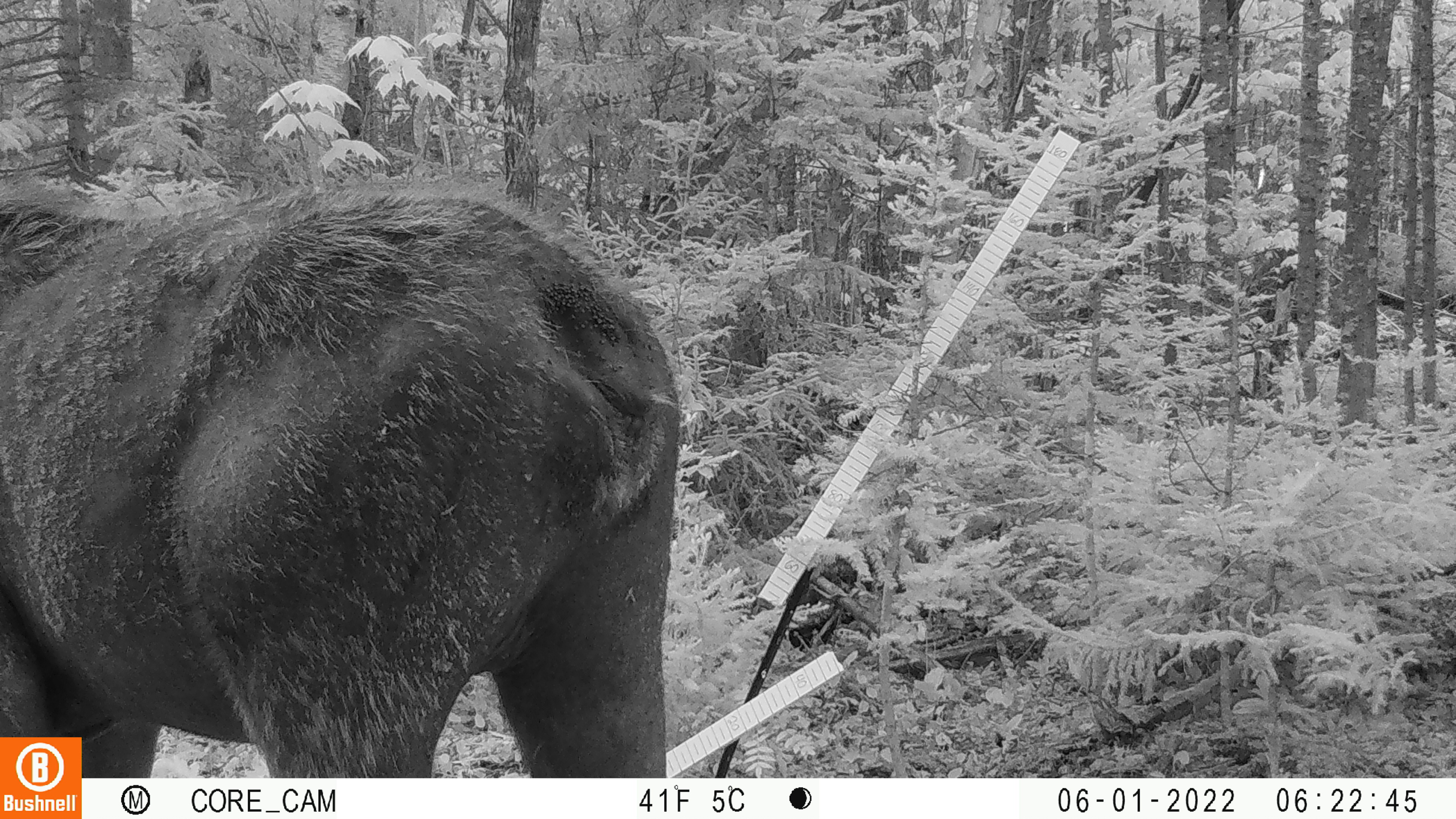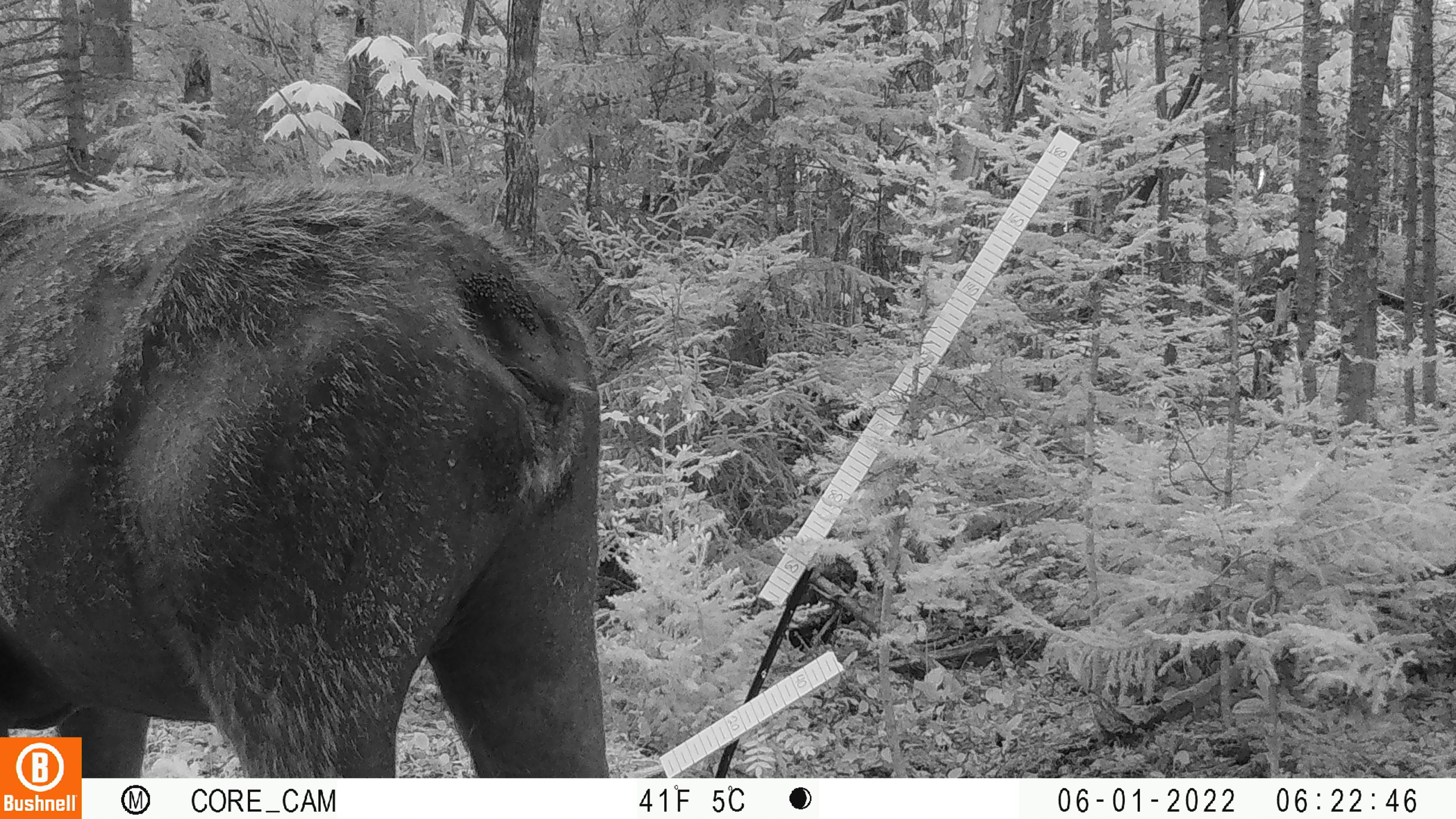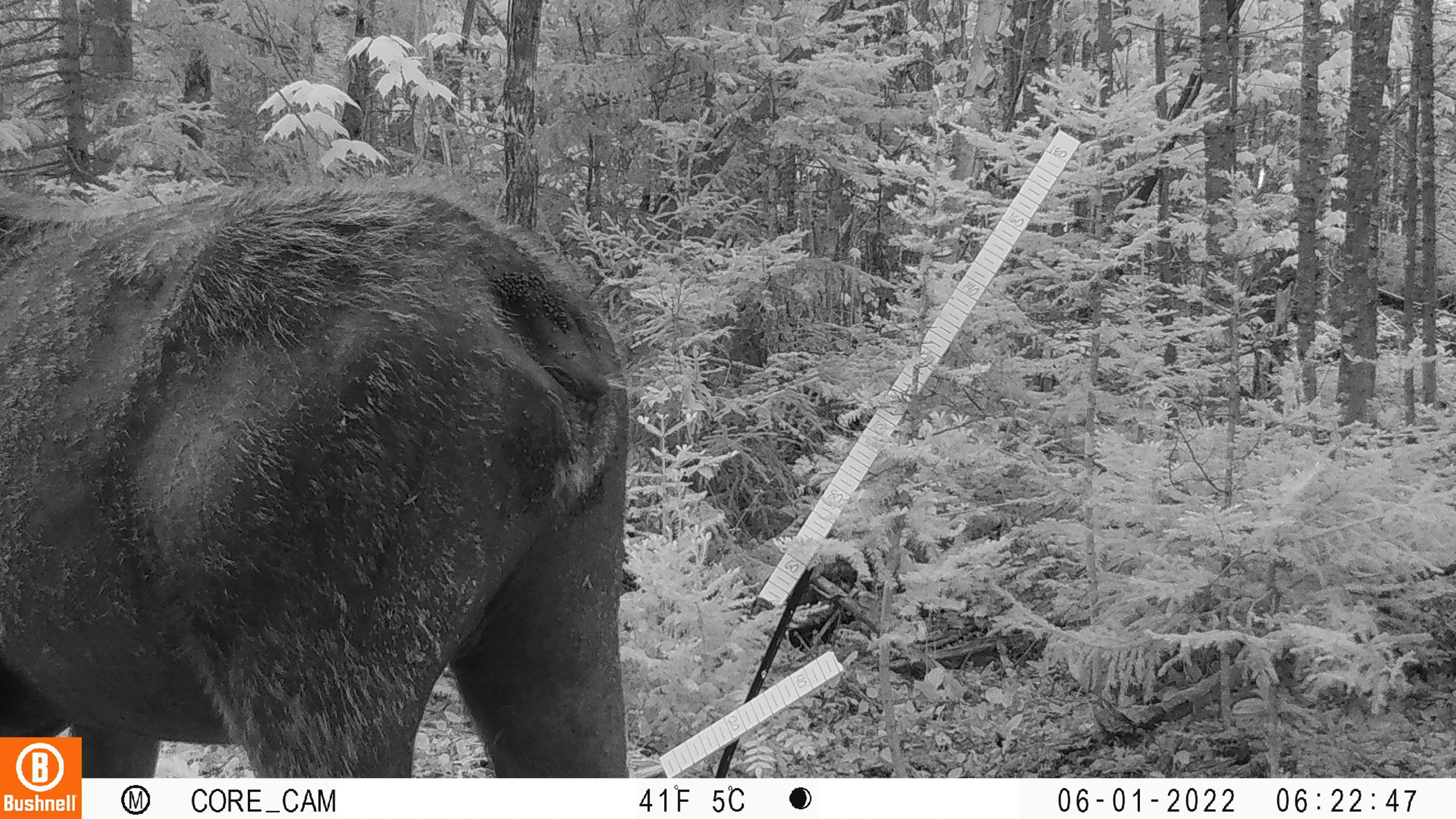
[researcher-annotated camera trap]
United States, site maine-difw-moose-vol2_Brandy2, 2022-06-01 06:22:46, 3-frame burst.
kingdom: Animalia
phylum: Chordata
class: Mammalia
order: Artiodactyla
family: Cervidae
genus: Alces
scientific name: Alces alces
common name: moose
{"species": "moose (Alces alces)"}